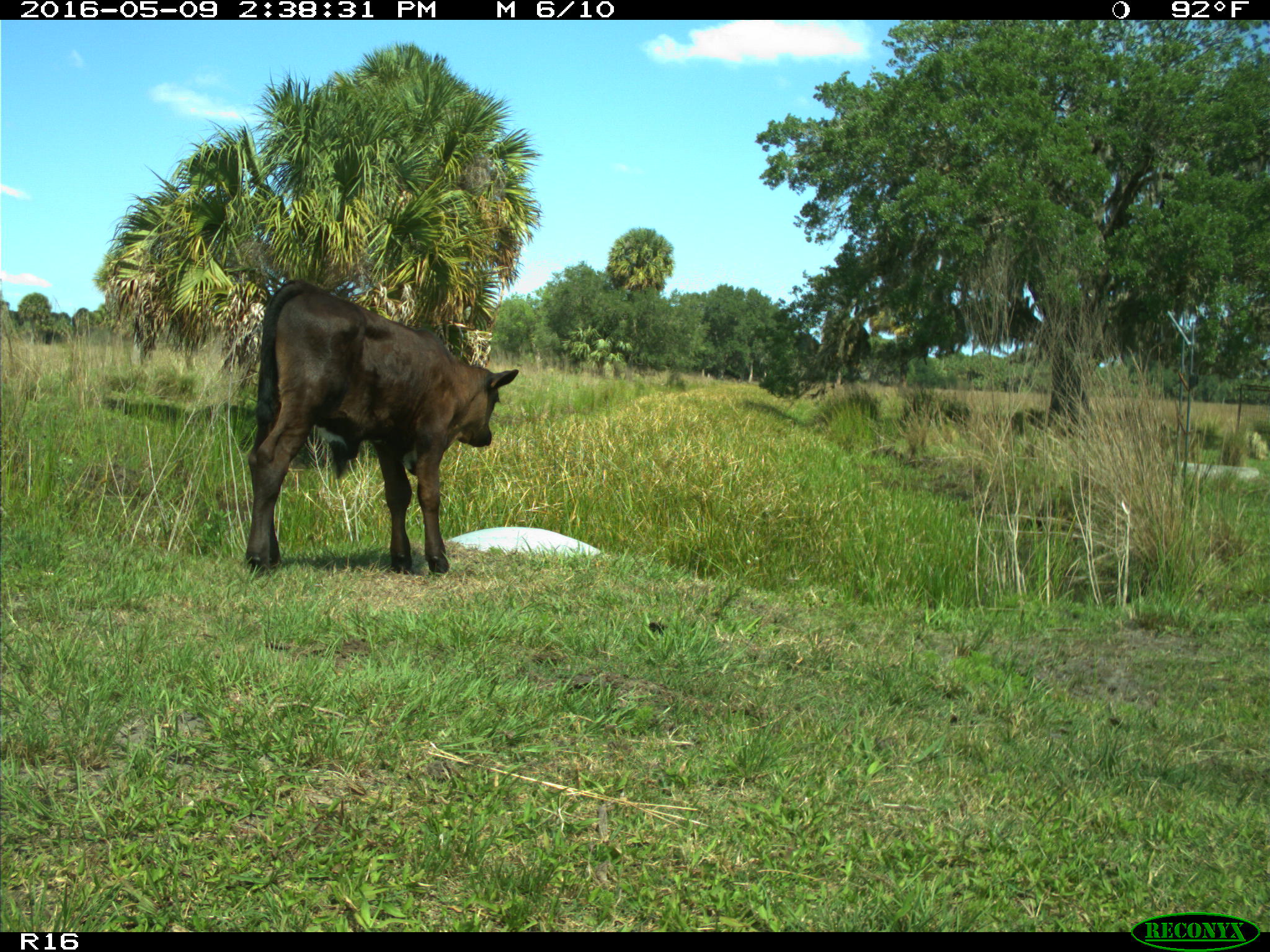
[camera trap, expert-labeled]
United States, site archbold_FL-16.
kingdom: Animalia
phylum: Chordata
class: Mammalia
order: Artiodactyla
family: Bovidae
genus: Bos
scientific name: Bos taurus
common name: domestic cow